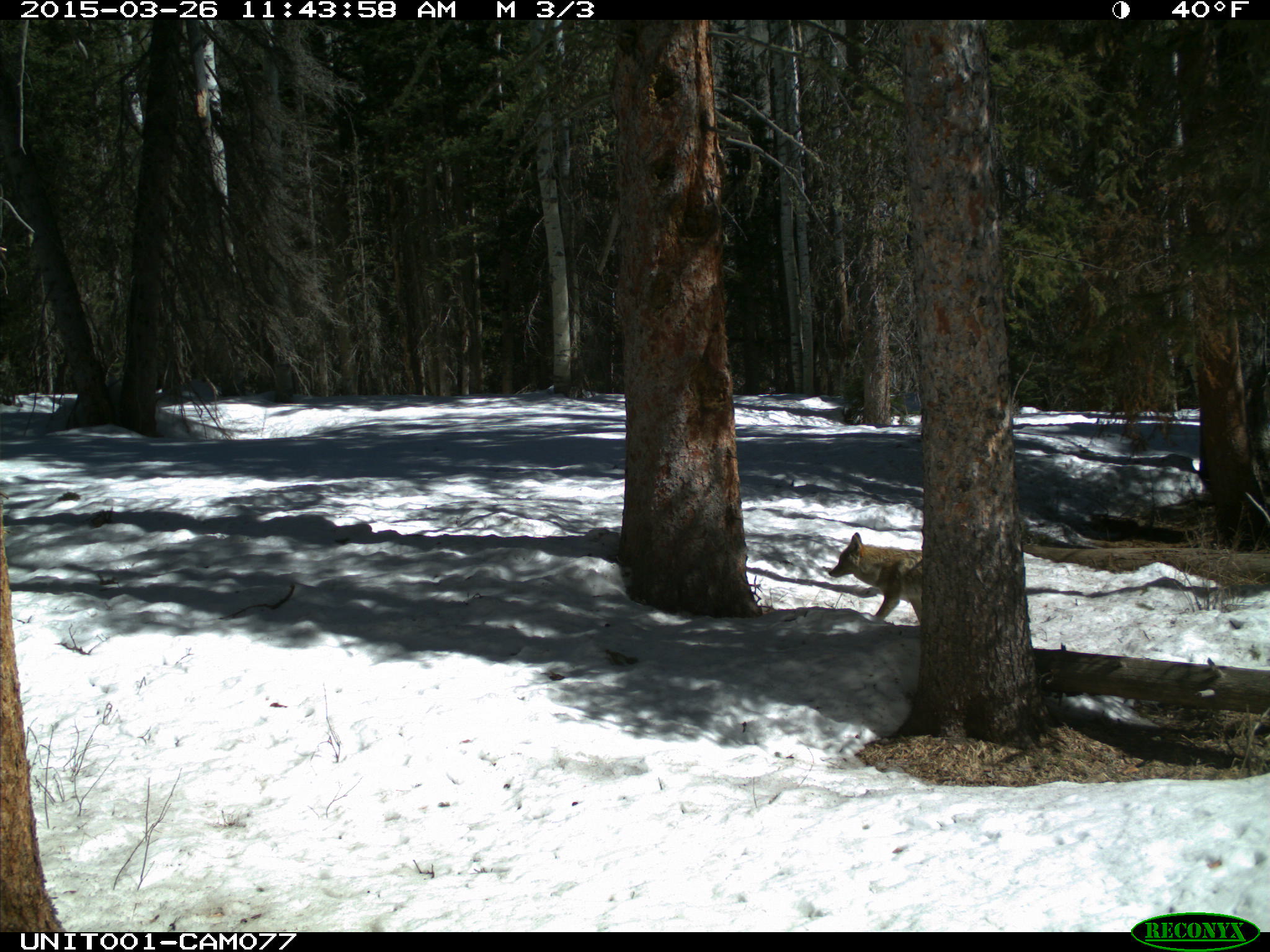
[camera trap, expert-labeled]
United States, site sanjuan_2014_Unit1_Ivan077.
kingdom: Animalia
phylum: Chordata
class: Mammalia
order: Carnivora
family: Canidae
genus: Canis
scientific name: Canis latrans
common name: coyote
Canis latrans (coyote).